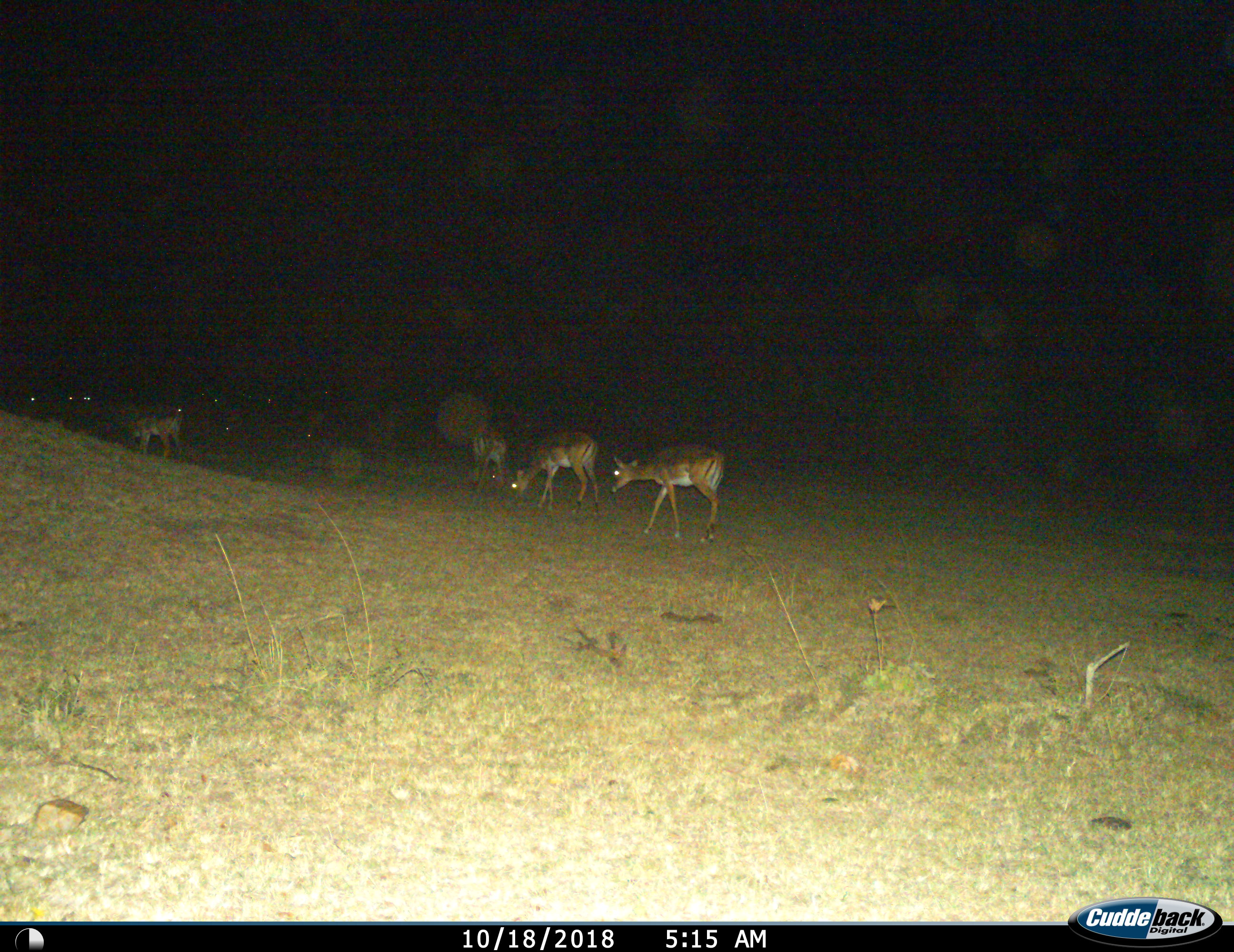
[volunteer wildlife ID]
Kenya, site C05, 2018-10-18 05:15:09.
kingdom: Animalia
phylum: Chordata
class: Mammalia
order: Artiodactyla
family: Bovidae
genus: Aepyceros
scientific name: Aepyceros melampus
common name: impala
Impala (Aepyceros melampus), count 4. Behavior (volunteer vote fractions): standing 25%, resting 0%, moving 62%, interacting 0%. Young present (vote fraction): 0%. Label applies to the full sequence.